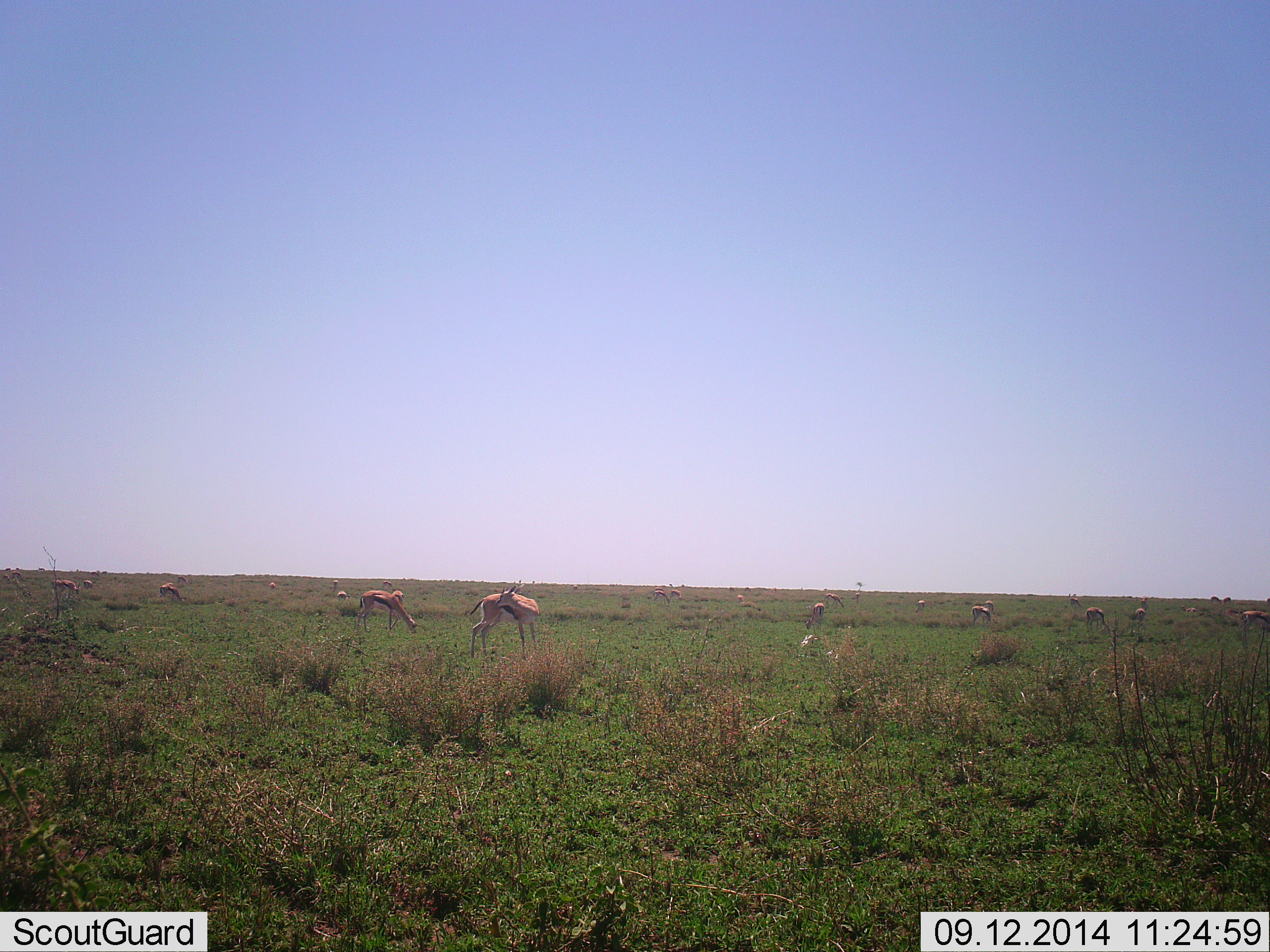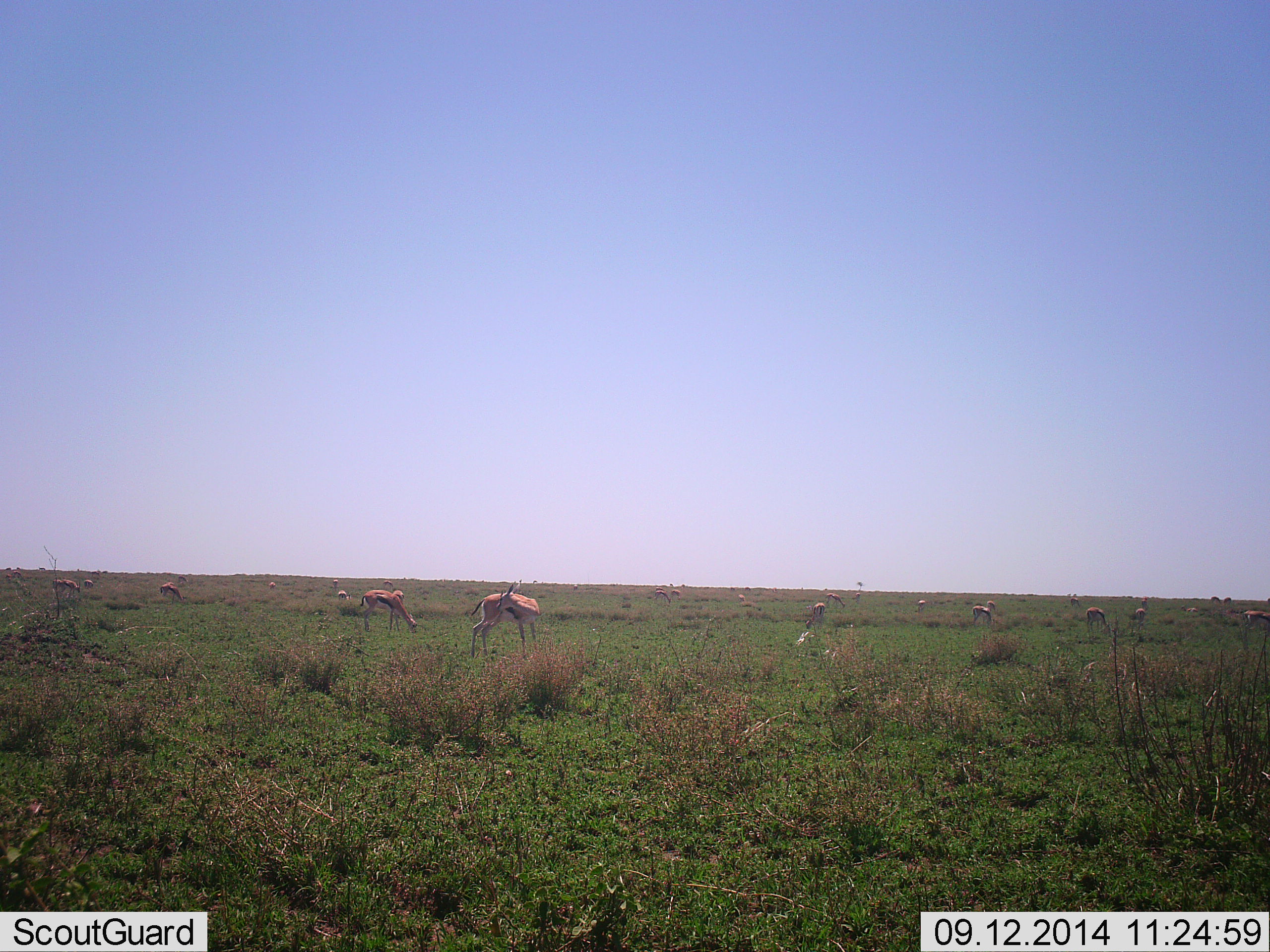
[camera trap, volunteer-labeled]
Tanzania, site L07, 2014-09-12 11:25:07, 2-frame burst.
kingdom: Animalia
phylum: Chordata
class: Mammalia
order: Artiodactyla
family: Bovidae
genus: Eudorcas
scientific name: Eudorcas thomsonii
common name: thomson's gazelle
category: gazellethomsons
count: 11-50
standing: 70%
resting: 0%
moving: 0%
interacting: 0%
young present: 0%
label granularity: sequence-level